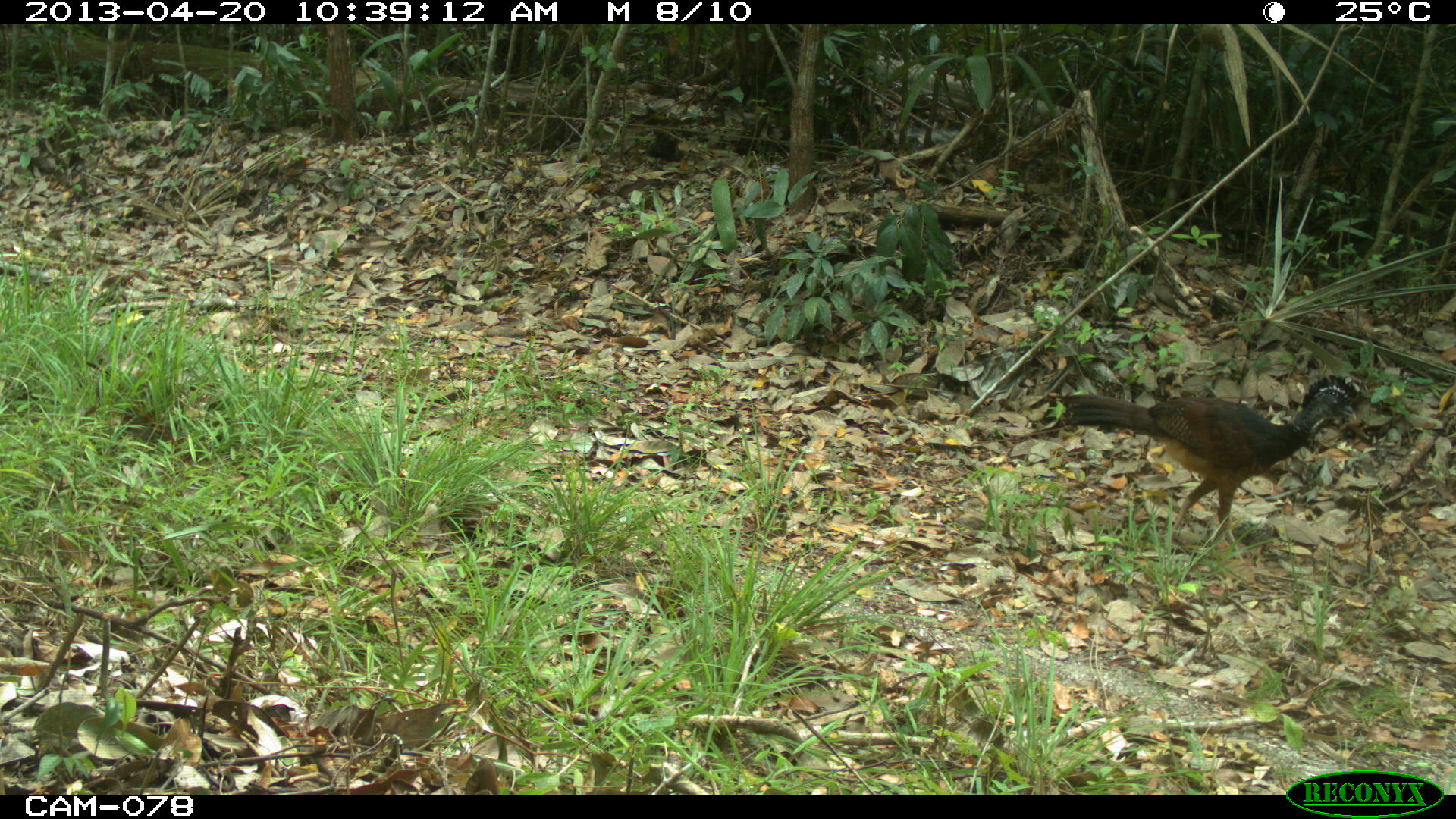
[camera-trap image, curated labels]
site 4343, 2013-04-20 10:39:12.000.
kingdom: Animalia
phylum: Chordata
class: Aves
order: Galliformes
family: Cracidae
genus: Crax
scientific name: Crax rubra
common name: great curassow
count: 2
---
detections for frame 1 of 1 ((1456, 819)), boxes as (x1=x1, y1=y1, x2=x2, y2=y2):
crax rubra: (x1=1057, y1=372, x2=1363, y2=563)